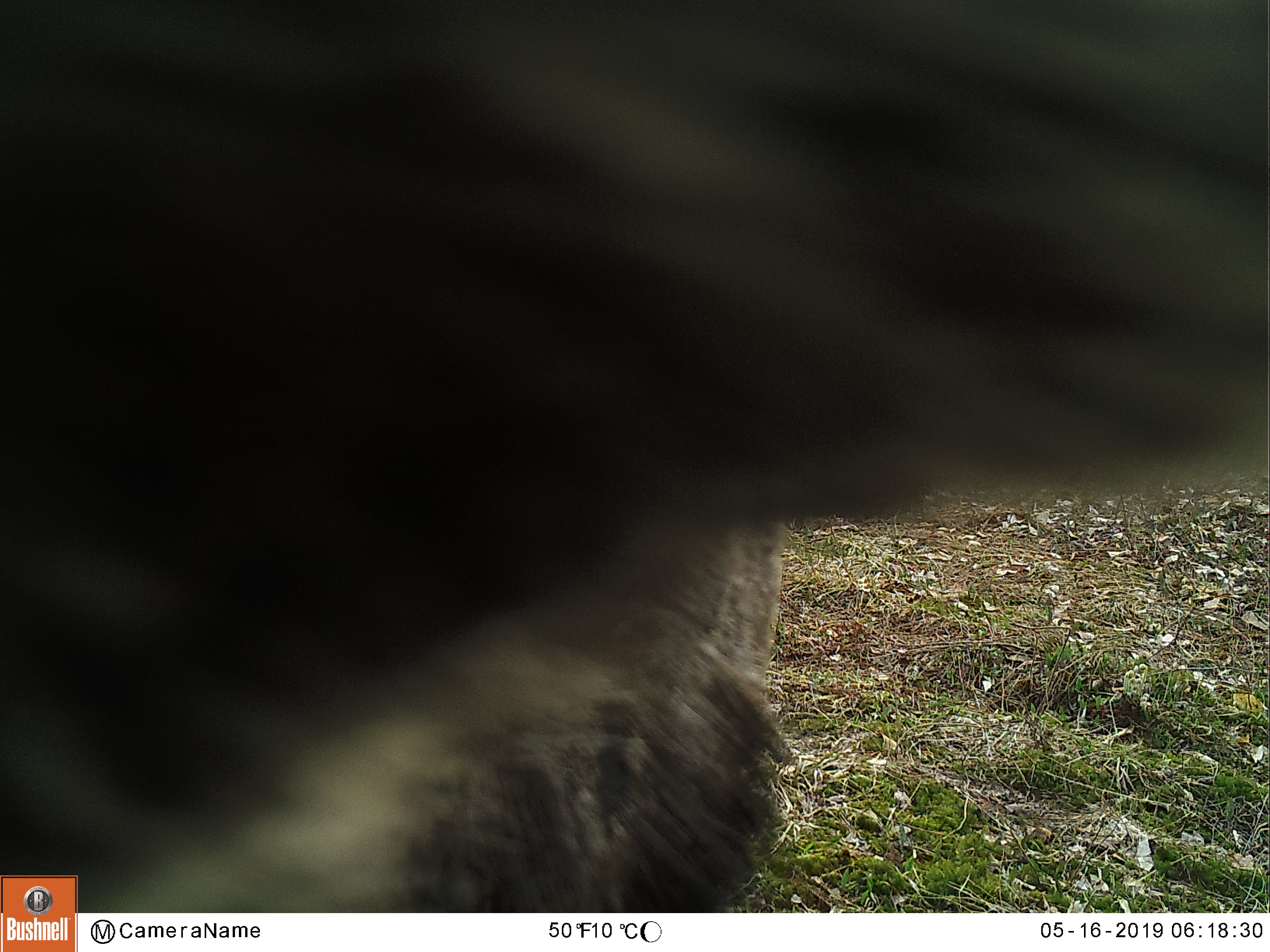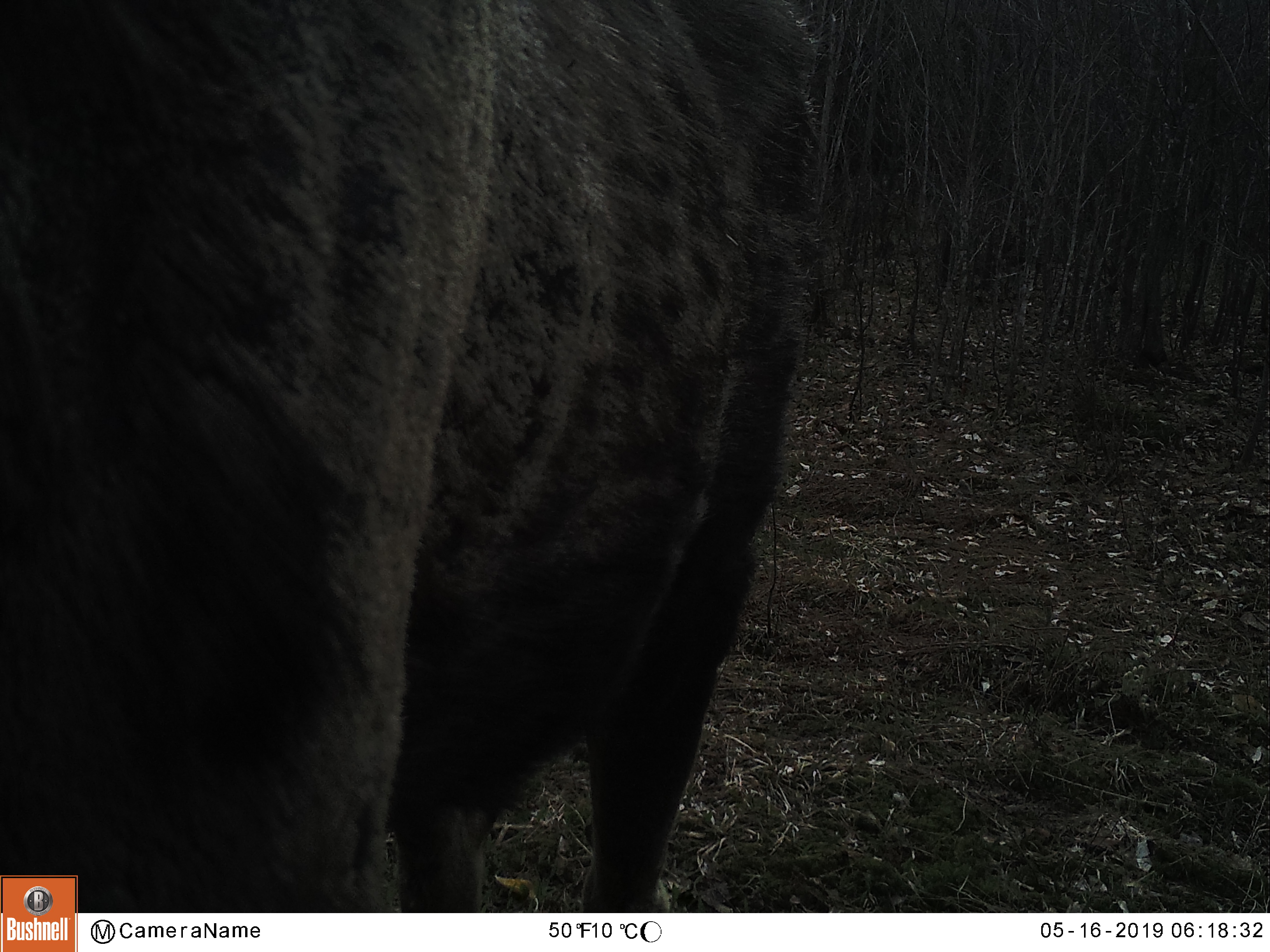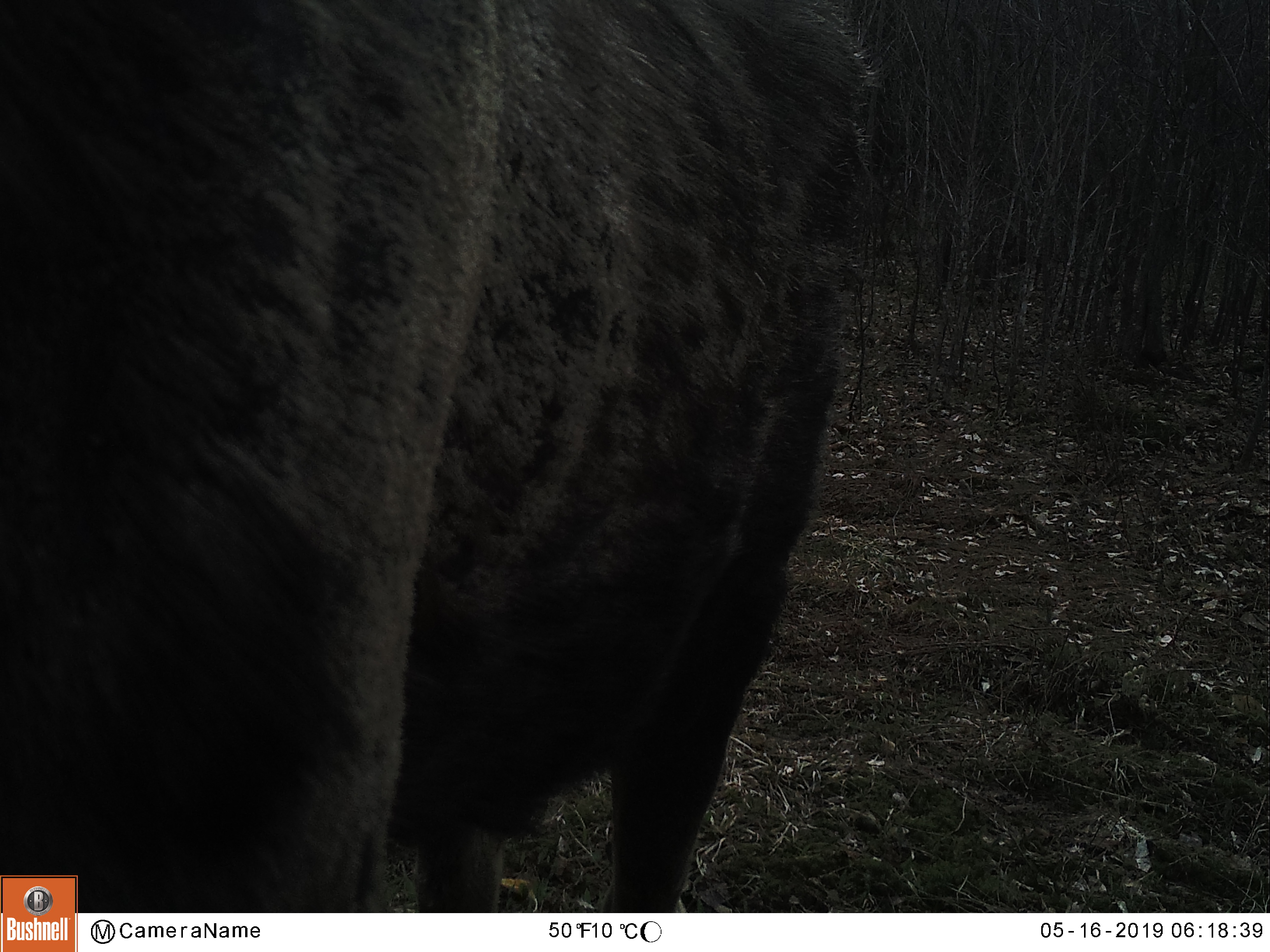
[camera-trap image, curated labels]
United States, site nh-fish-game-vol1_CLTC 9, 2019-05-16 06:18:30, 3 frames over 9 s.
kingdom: Animalia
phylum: Chordata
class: Mammalia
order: Artiodactyla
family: Cervidae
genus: Alces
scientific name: Alces alces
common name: moose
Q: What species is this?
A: Moose (Alces alces).